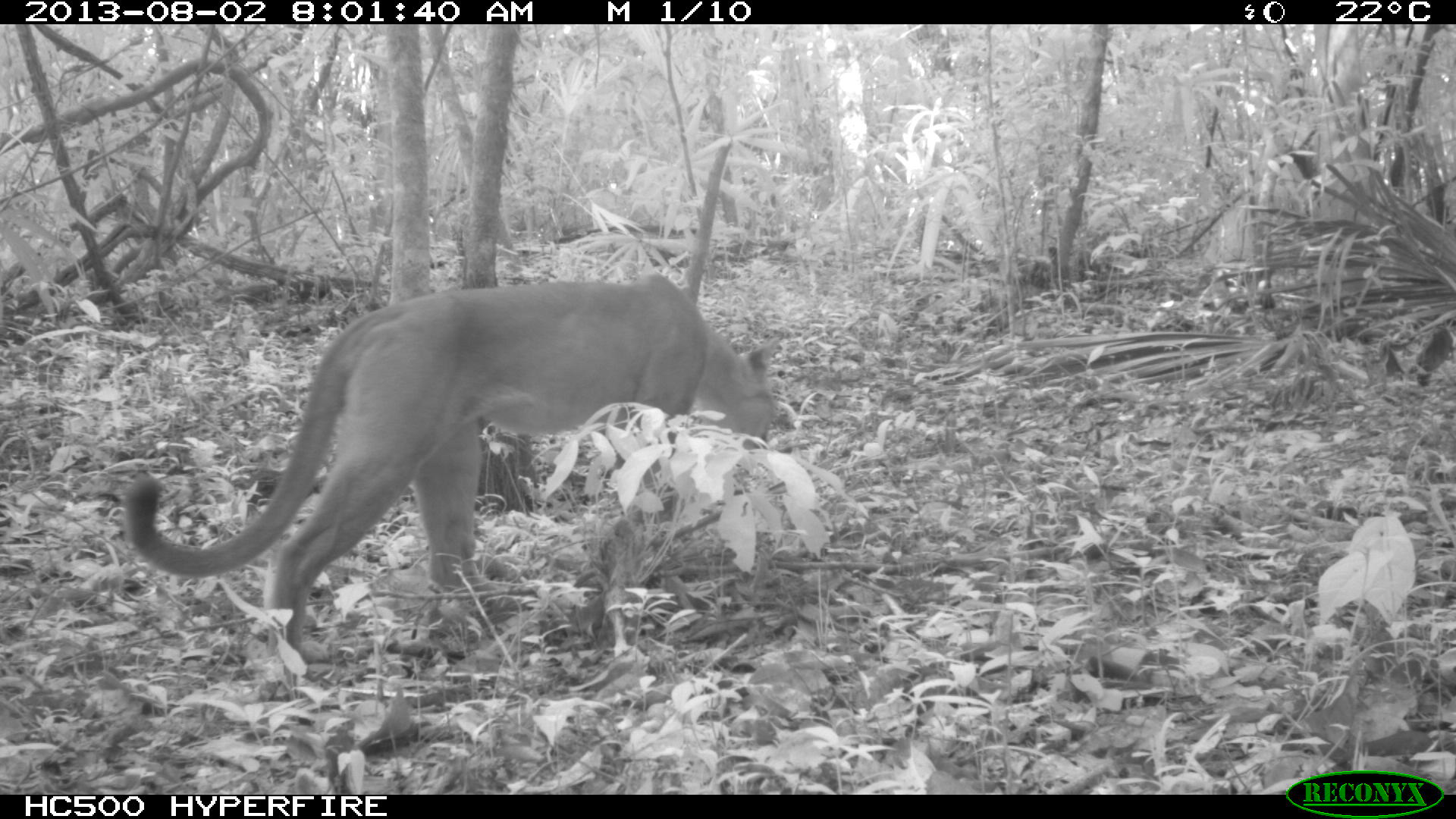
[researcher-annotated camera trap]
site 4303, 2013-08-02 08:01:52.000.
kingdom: Animalia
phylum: Chordata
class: Mammalia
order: Carnivora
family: Felidae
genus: Puma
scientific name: Puma concolor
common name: mountain lion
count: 1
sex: male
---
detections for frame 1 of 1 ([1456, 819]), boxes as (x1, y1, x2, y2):
puma concolor: (123, 271, 775, 654)